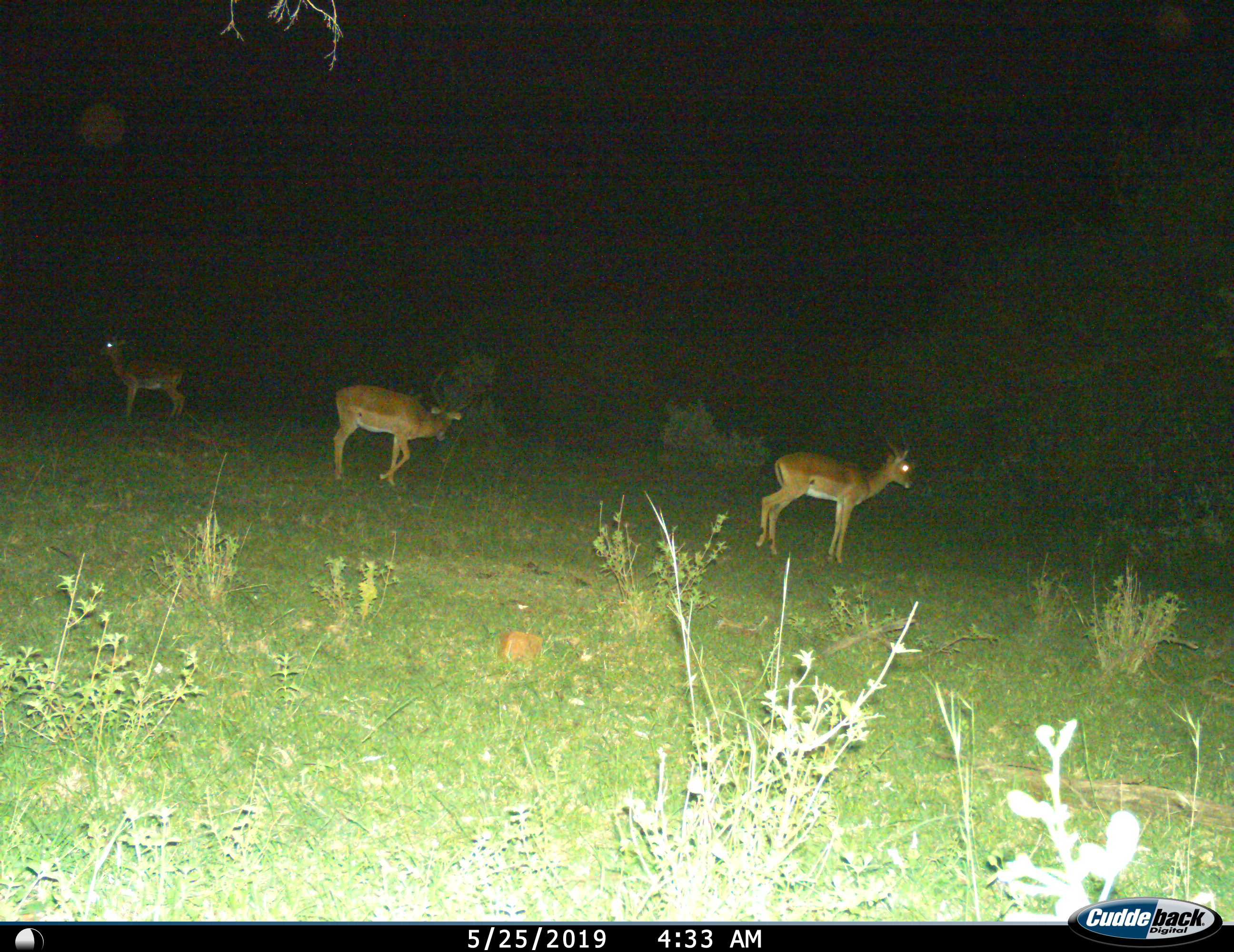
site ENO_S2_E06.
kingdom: Animalia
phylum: Chordata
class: Mammalia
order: Artiodactyla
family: Bovidae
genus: Aepyceros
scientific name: Aepyceros melampus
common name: impala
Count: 3.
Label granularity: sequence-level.